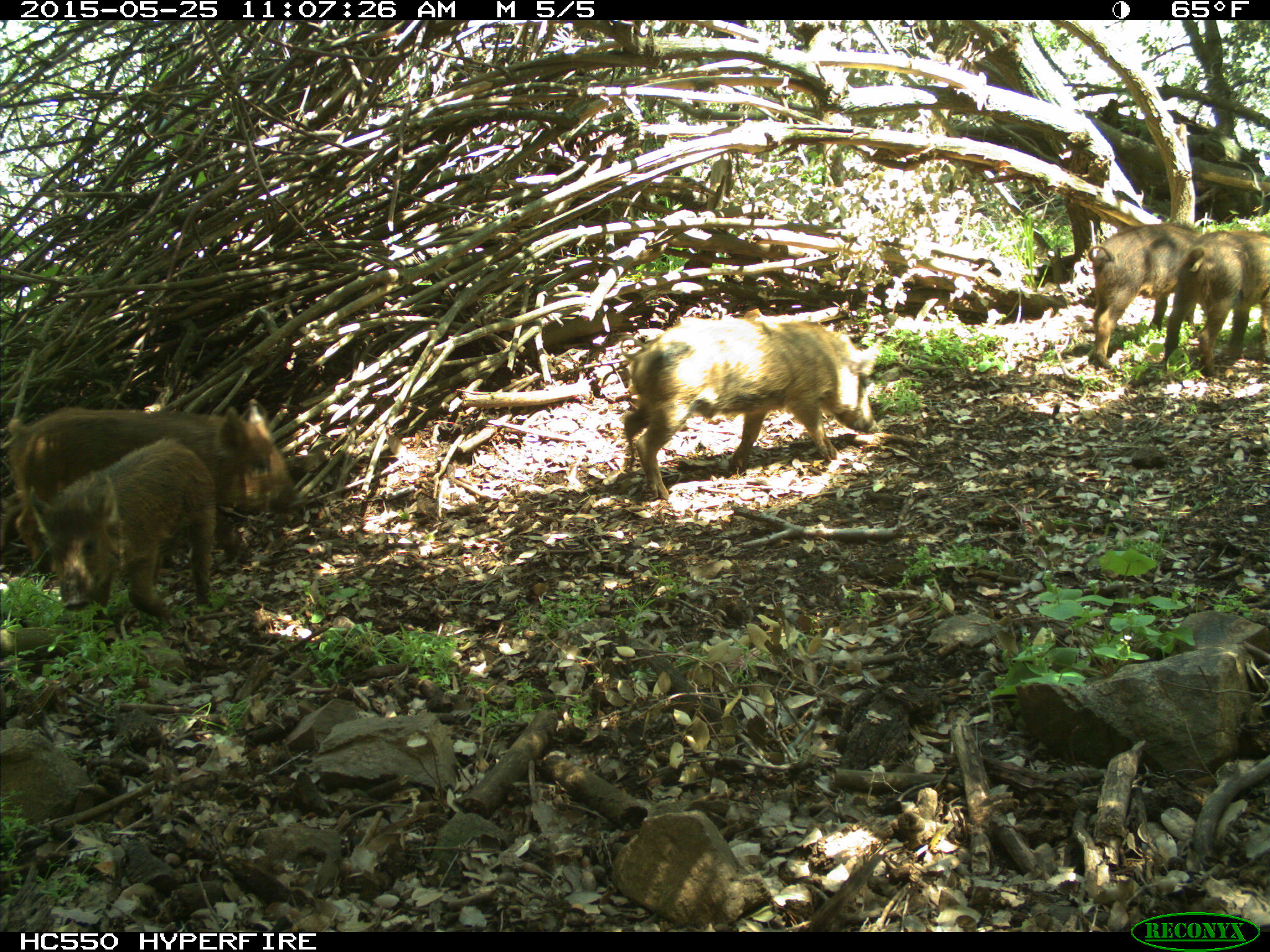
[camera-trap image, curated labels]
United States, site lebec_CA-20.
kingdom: Animalia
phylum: Chordata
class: Mammalia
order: Artiodactyla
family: Suidae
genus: Sus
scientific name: Sus scrofa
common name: wild boar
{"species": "Sus scrofa (wild boar)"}